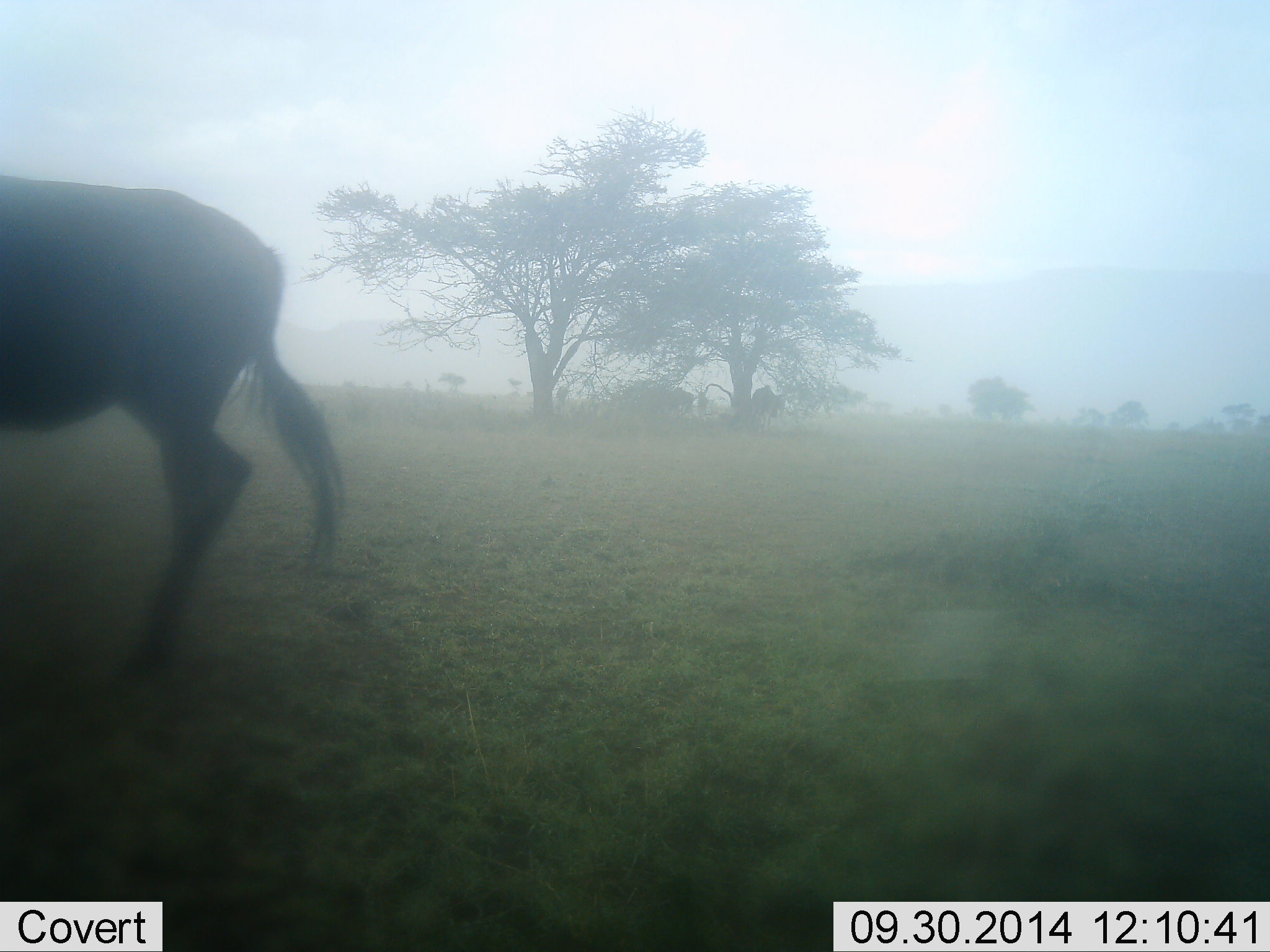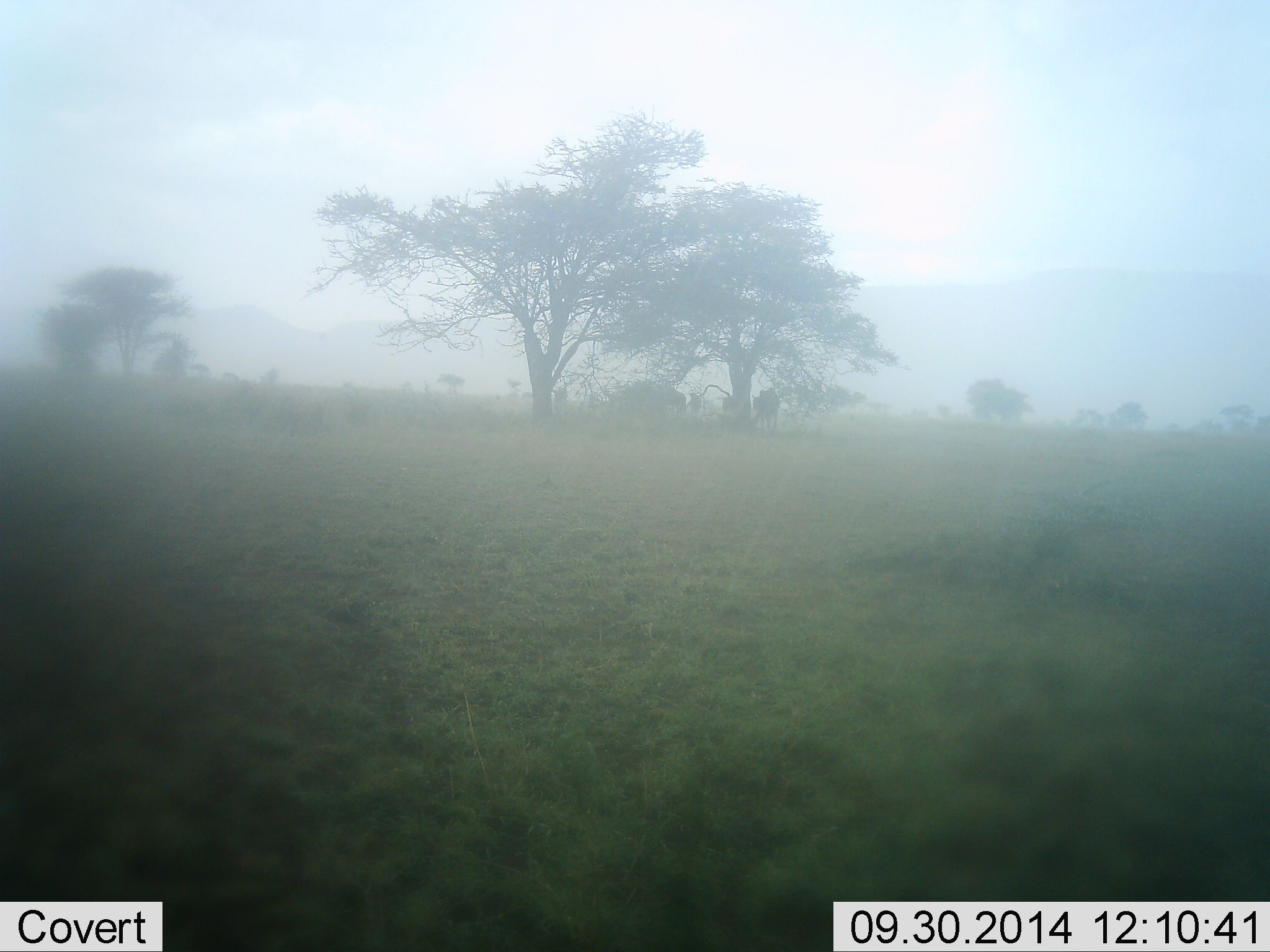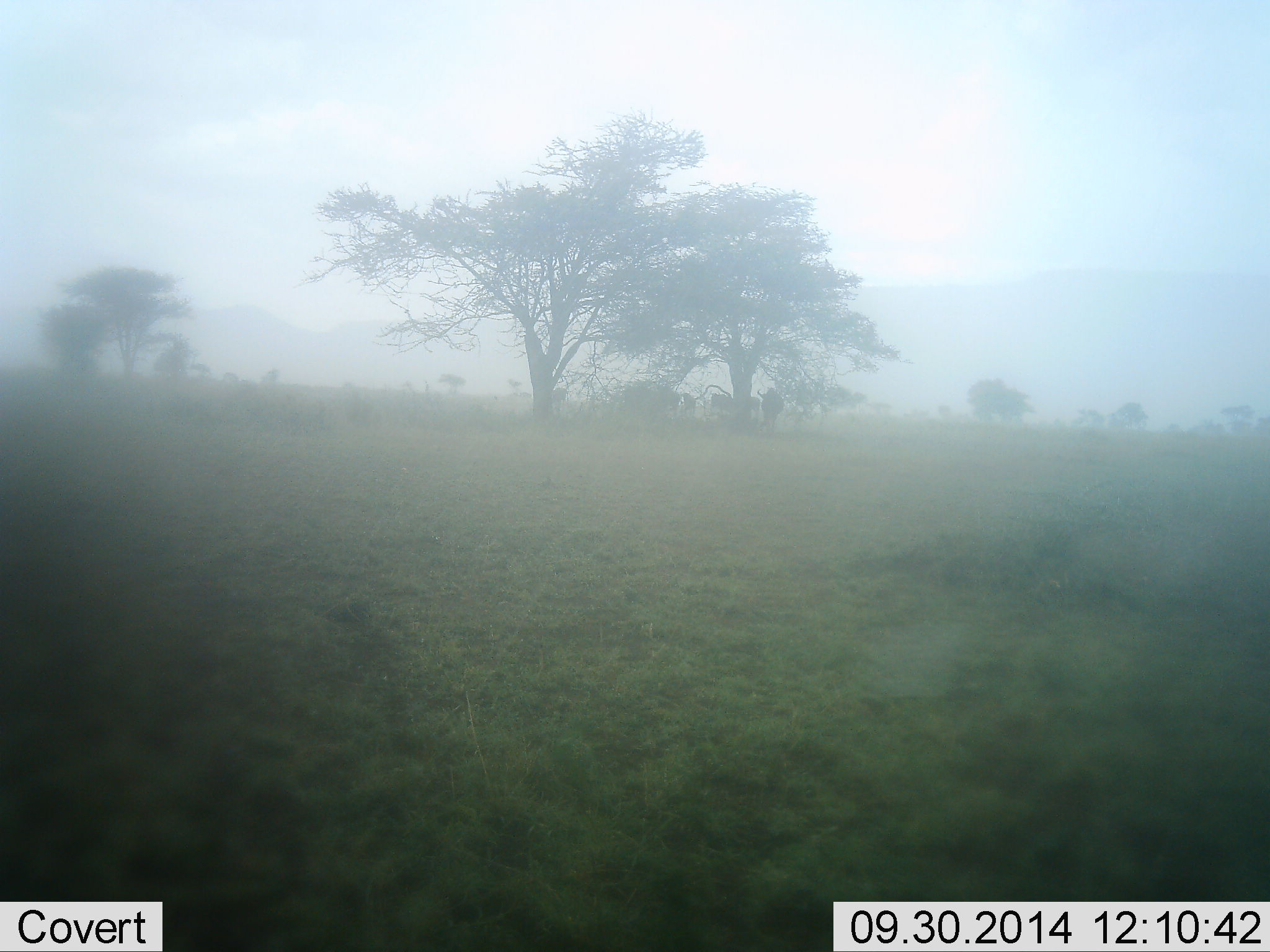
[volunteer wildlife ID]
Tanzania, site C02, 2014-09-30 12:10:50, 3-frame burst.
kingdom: Animalia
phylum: Chordata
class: Mammalia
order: Artiodactyla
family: Bovidae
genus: Connochaetes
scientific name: Connochaetes taurinus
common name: blue wildebeest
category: wildebeest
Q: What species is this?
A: Wildebeest (blue wildebeest) (Connochaetes taurinus).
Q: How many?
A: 3.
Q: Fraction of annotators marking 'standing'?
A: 10%.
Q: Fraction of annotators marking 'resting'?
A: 0%.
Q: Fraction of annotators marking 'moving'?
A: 100%.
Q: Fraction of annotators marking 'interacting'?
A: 0%.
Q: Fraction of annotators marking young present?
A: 0%.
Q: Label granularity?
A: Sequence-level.